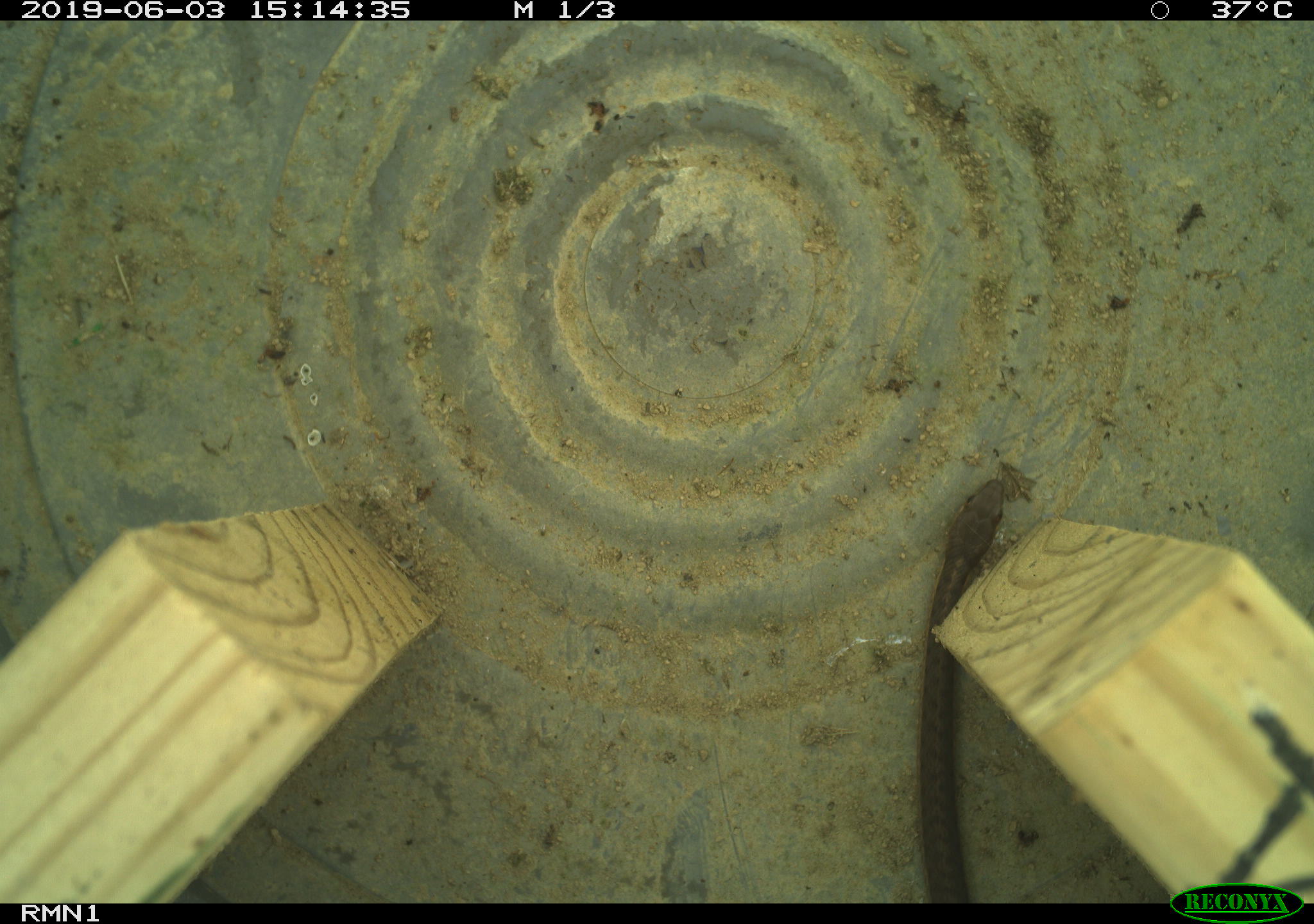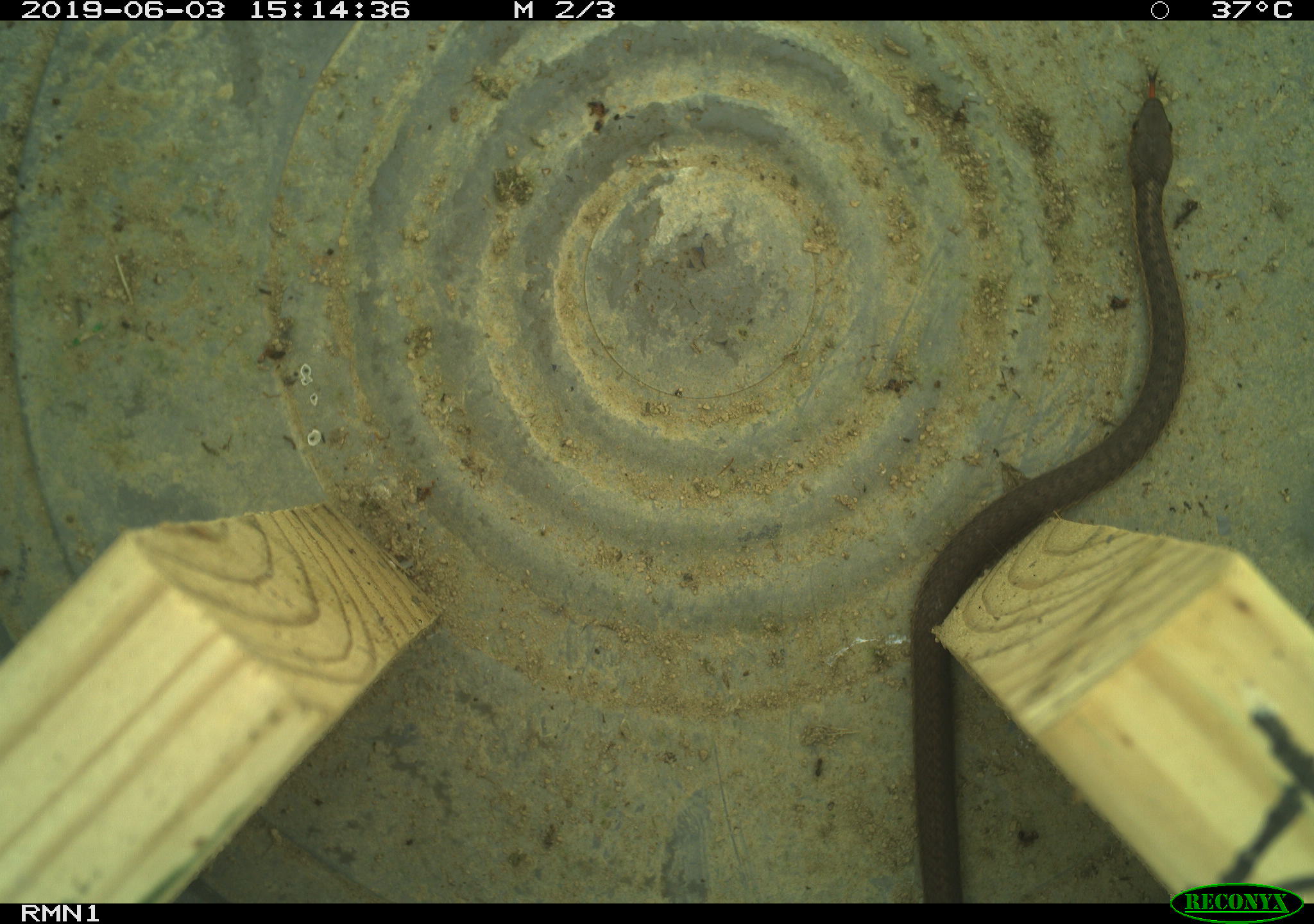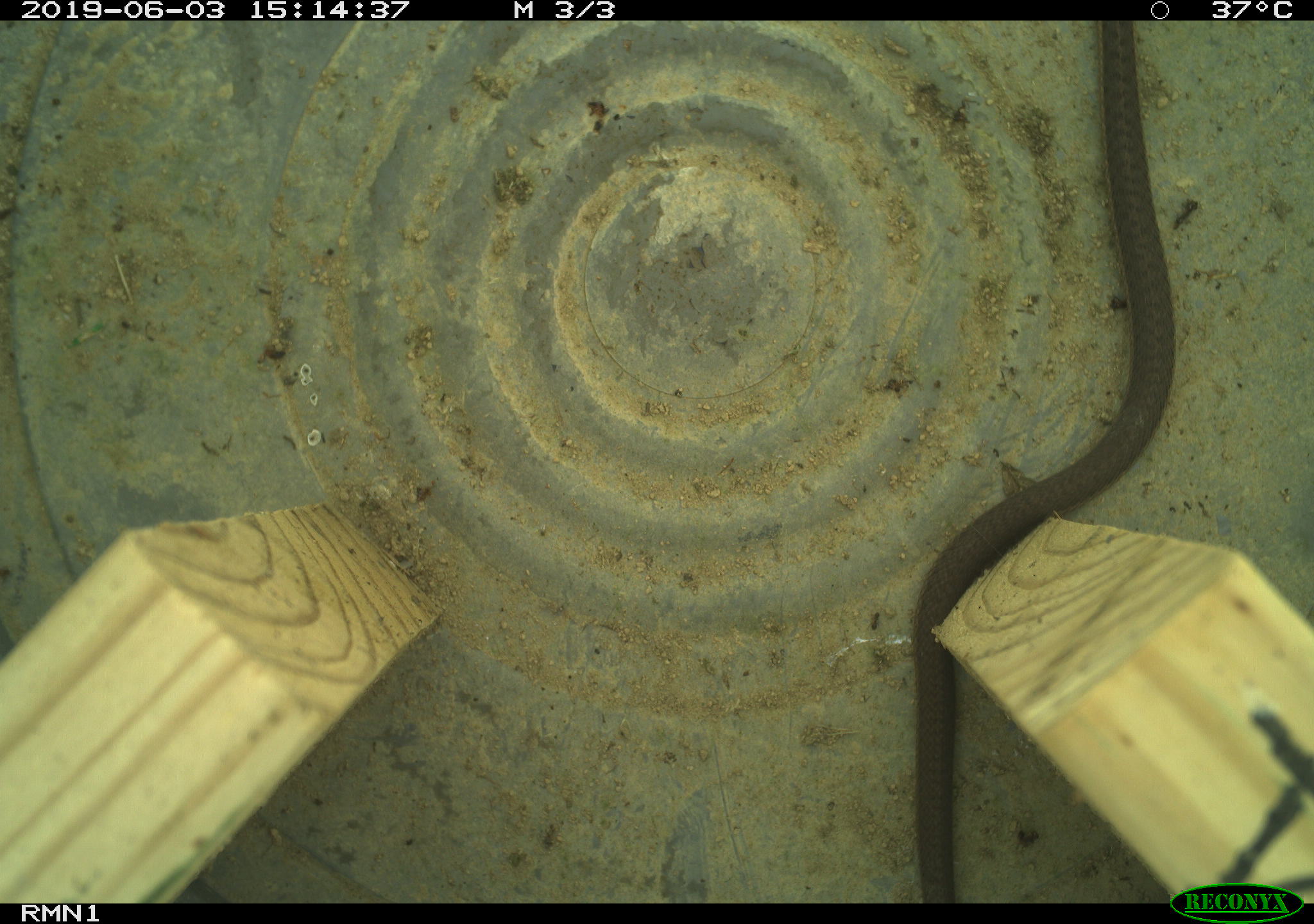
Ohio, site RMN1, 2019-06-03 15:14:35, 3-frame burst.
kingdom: Animalia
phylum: Chordata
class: Reptilia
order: Squamata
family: Colubridae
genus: Thamnophis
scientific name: Thamnophis sirtalis sirtalis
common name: eastern gartersnake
Eastern gartersnake (Thamnophis sirtalis sirtalis).